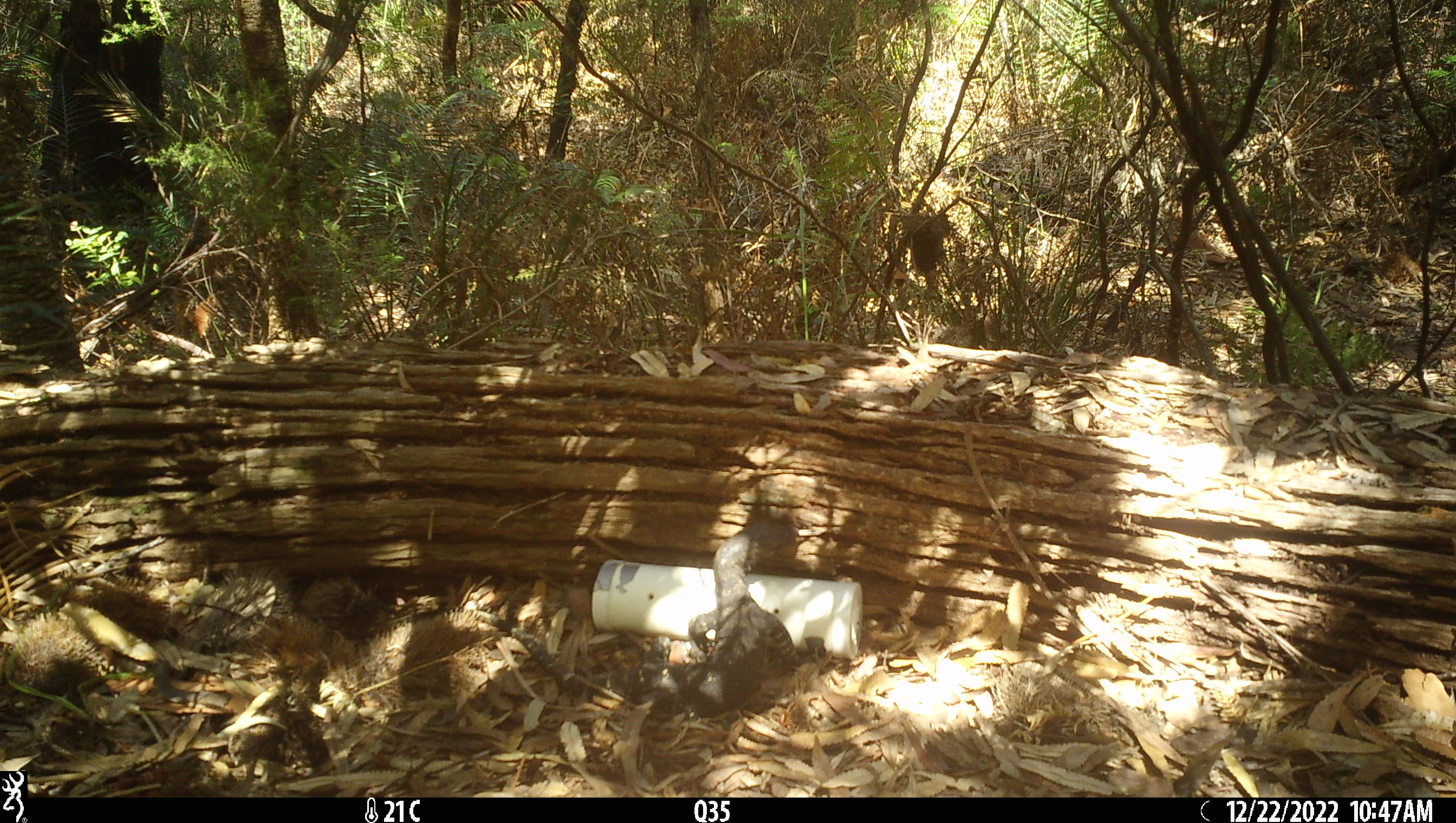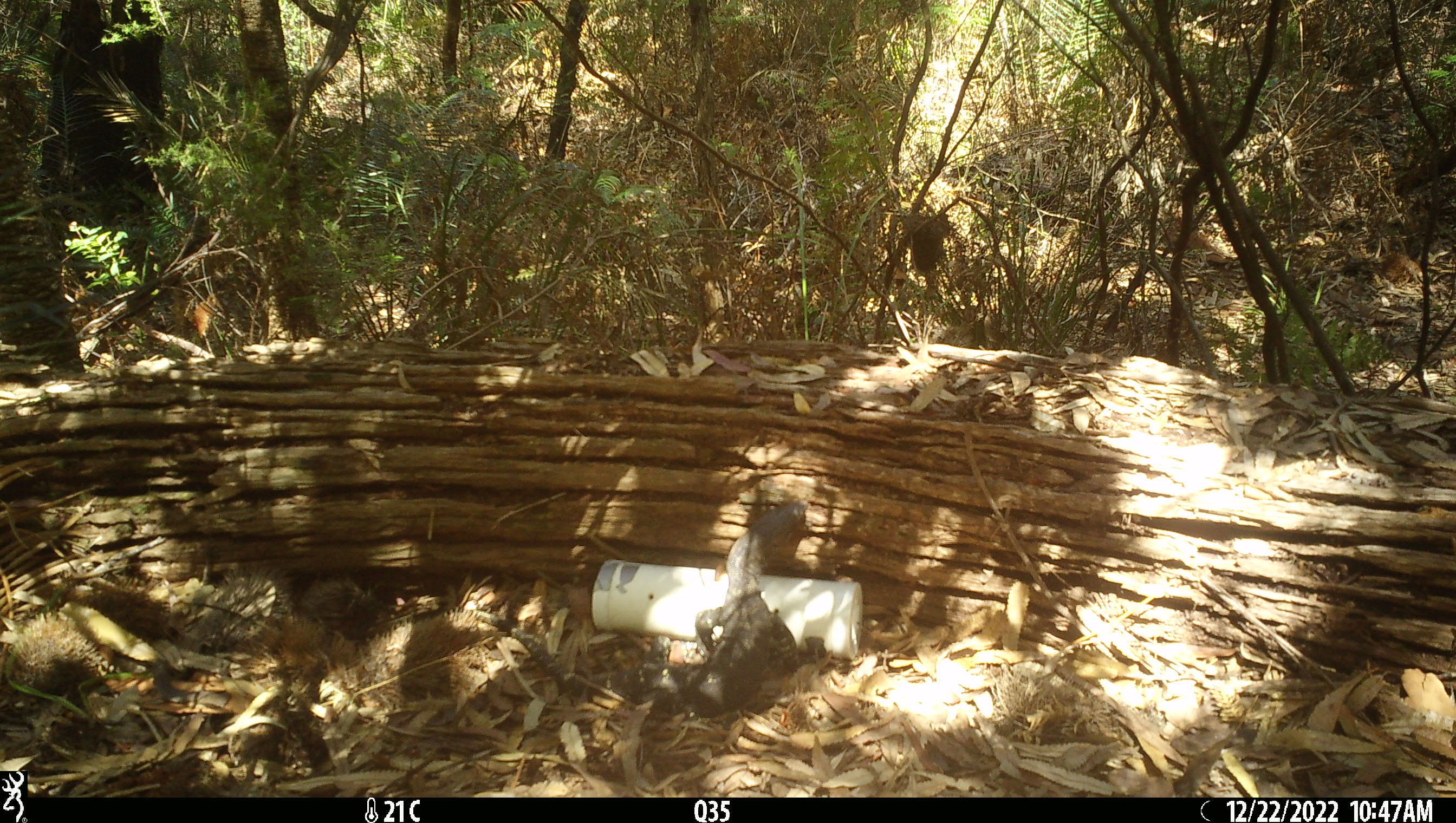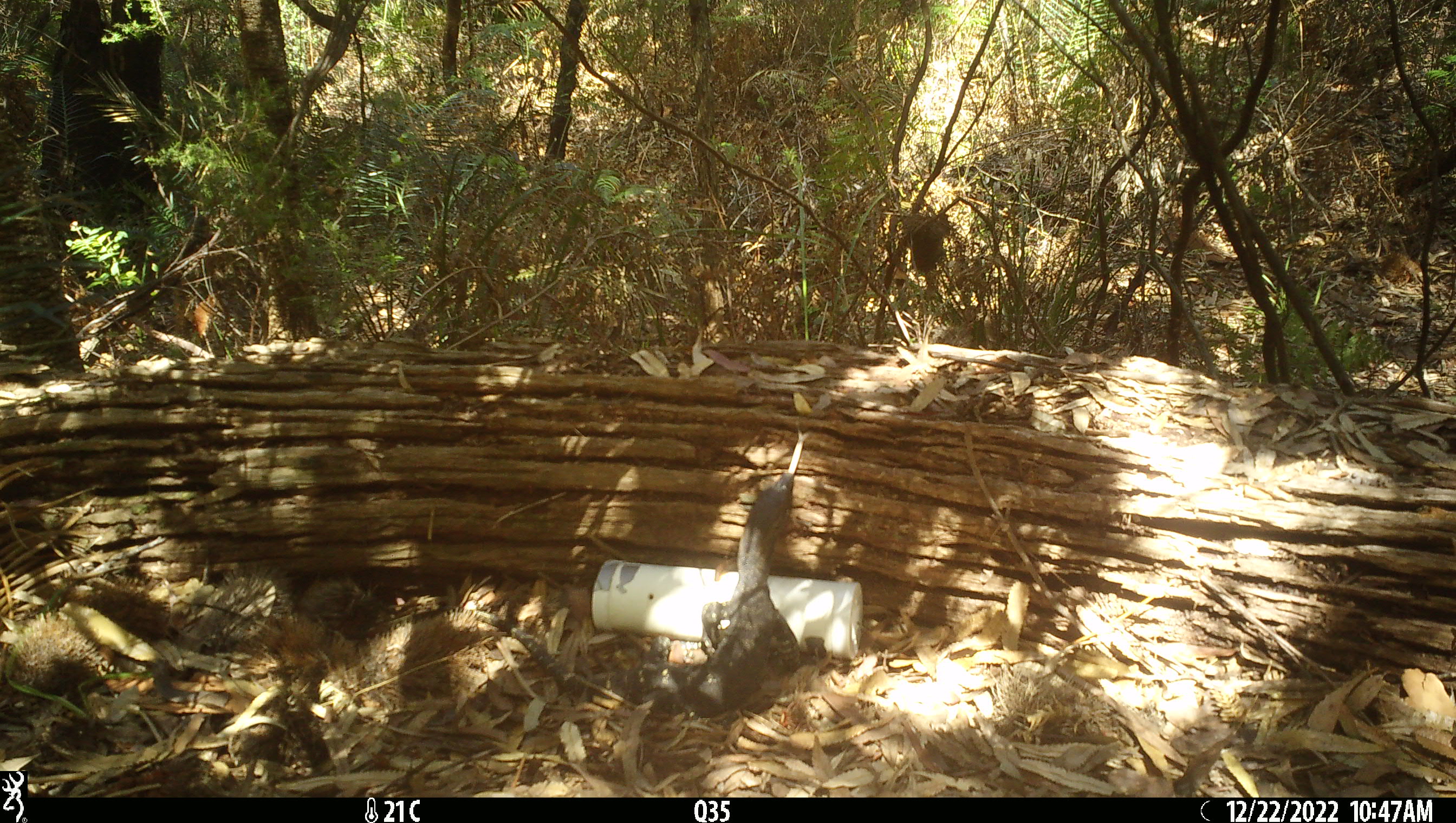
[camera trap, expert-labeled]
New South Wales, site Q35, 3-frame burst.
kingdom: Animalia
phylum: Chordata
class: Reptilia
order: Squamata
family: Varanidae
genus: Varanus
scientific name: Varanus varius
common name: lace monitor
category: goanna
Goanna (lace monitor) (Varanus varius).